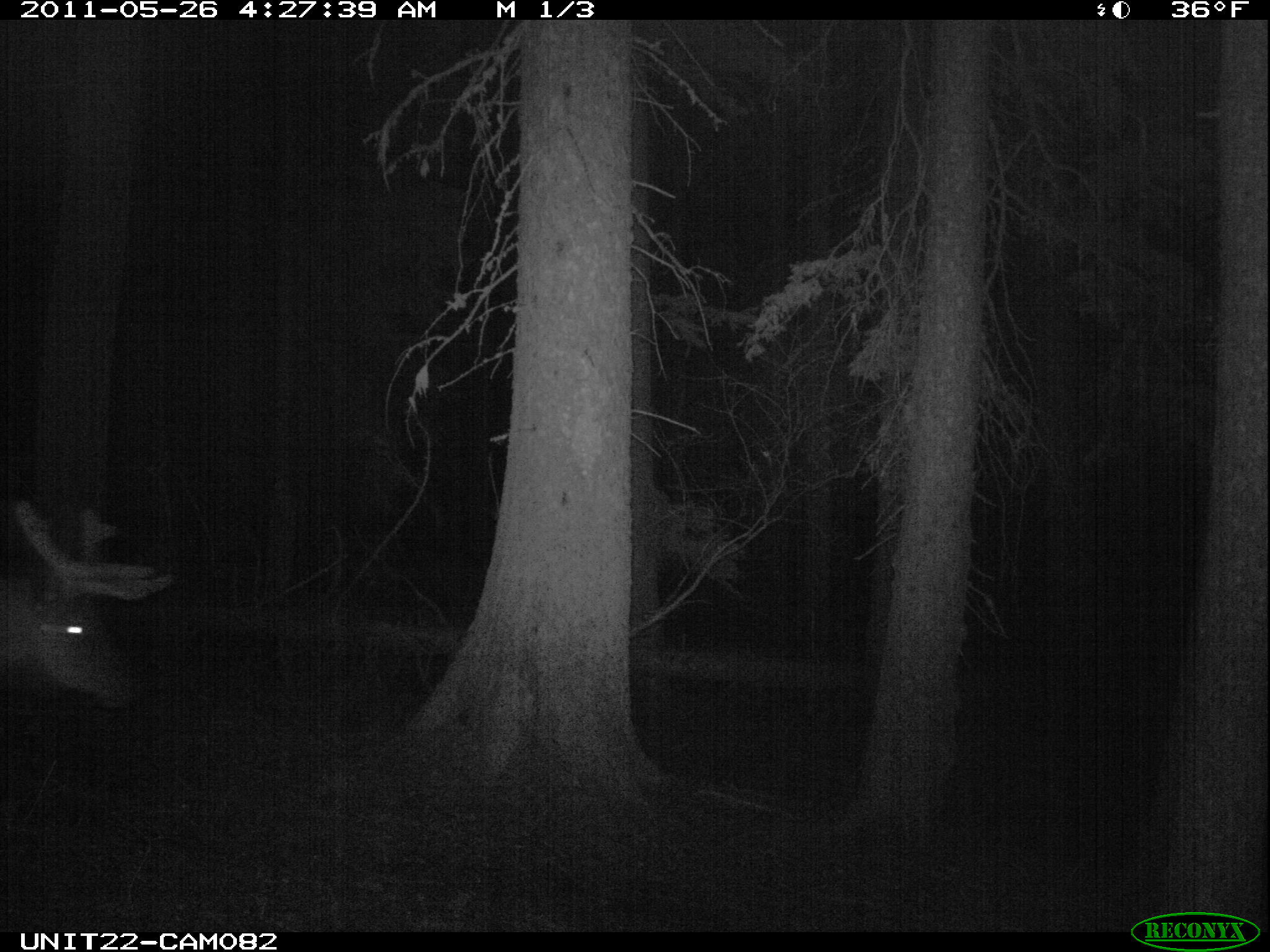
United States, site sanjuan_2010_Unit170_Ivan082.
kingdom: Animalia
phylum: Chordata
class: Mammalia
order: Artiodactyla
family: Cervidae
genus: Cervus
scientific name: Cervus elaphus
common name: red deer